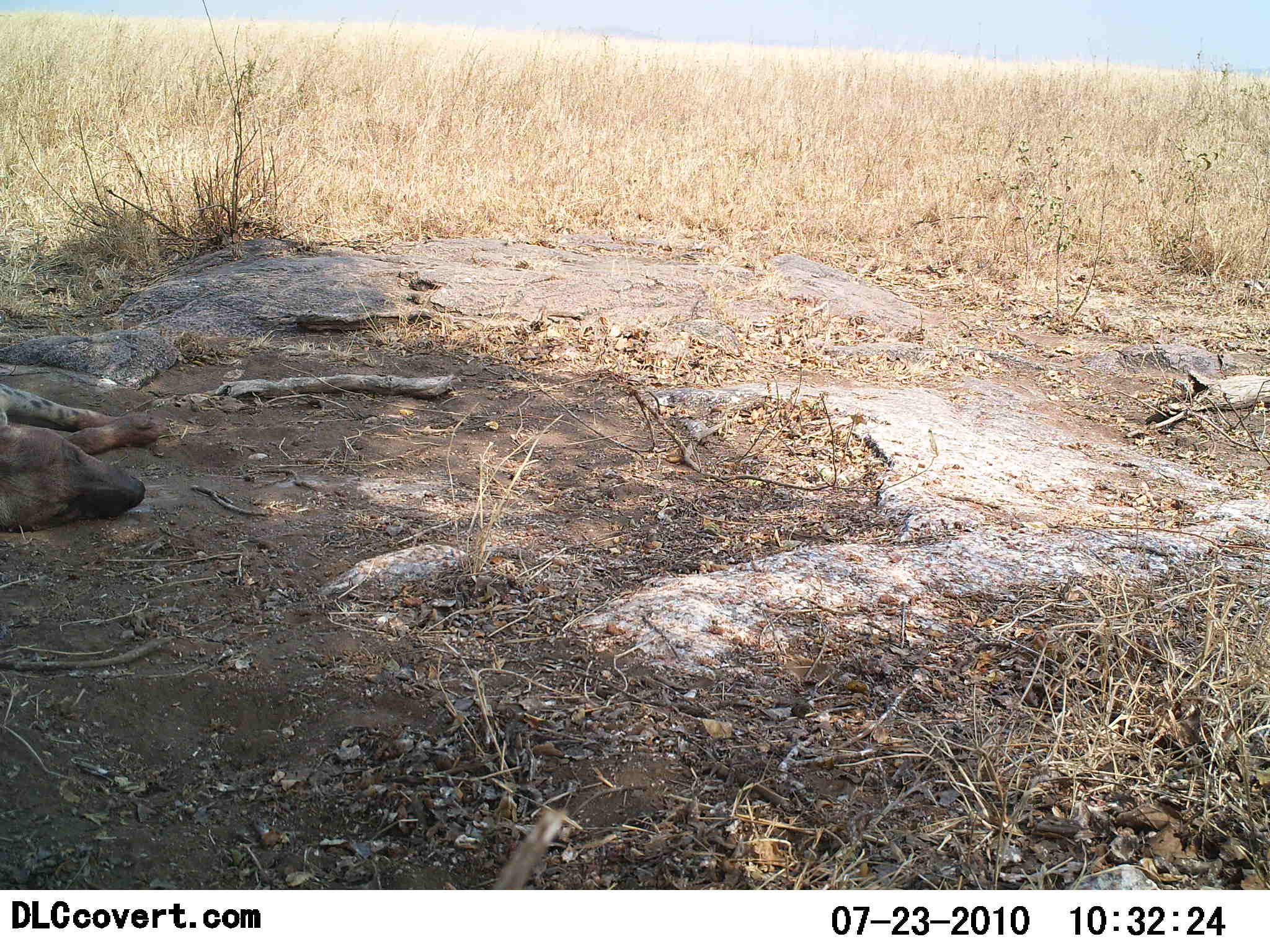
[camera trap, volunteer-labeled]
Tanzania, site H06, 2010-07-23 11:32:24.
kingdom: Animalia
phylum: Chordata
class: Mammalia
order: Carnivora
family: Hyaenidae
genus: Crocuta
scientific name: Crocuta crocuta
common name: spotted hyena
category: hyenaspotted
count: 1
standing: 0%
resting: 100%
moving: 0%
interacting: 0%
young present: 0%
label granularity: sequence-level